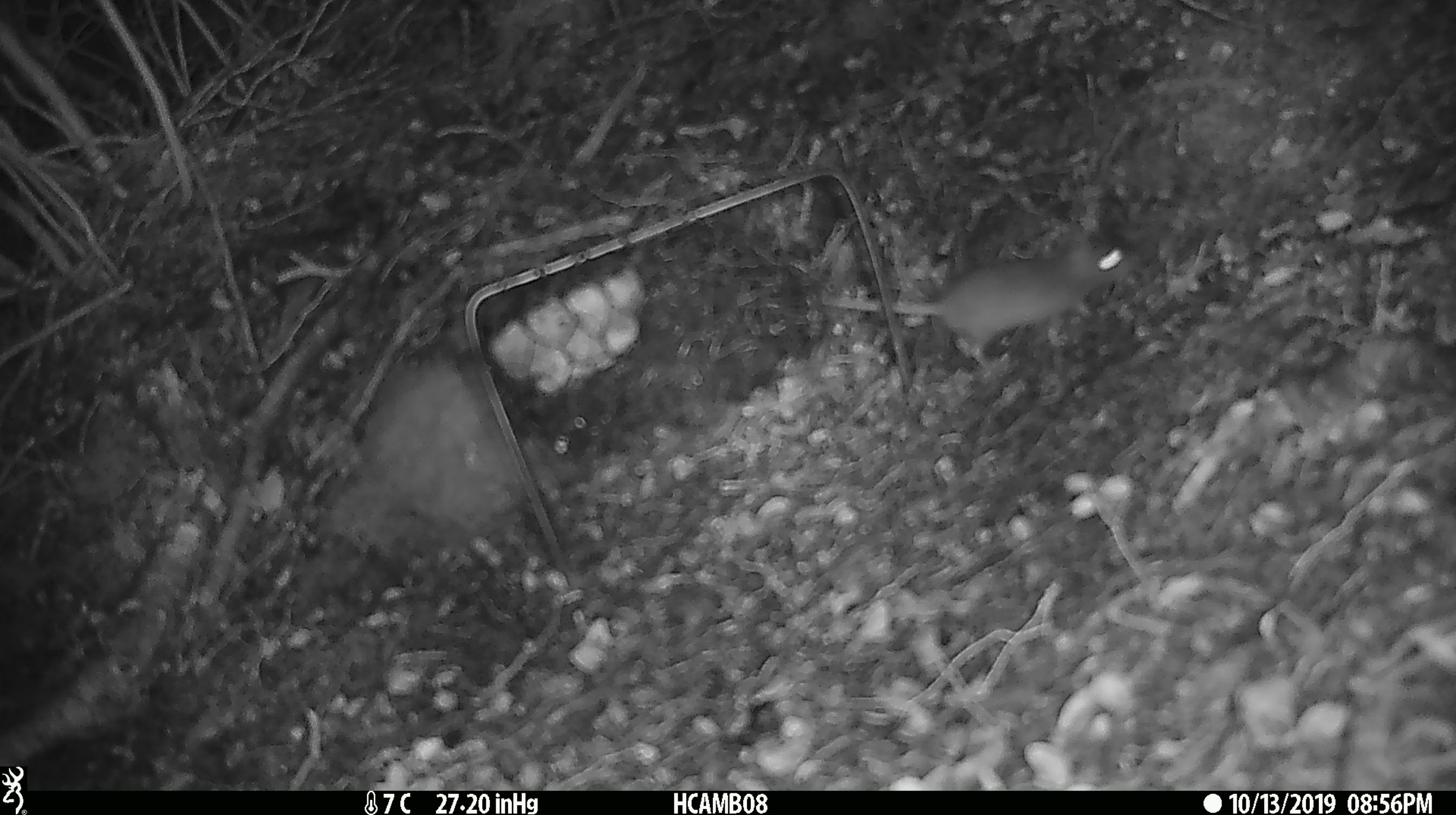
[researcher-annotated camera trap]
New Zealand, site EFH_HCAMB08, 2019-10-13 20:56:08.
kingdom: Animalia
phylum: Chordata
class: Mammalia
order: Rodentia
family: Muridae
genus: Mus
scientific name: Mus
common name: mouse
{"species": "mouse (Mus)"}